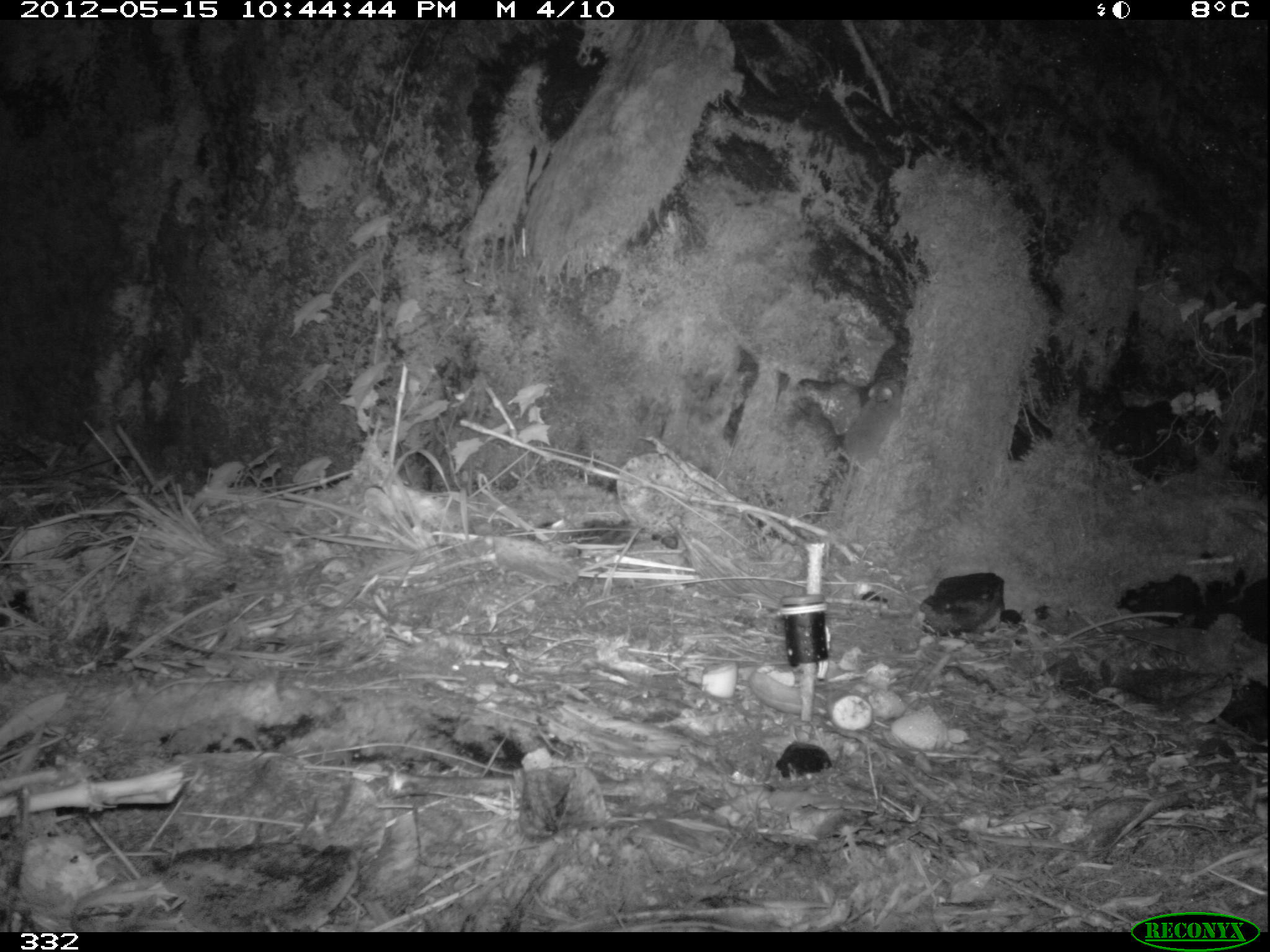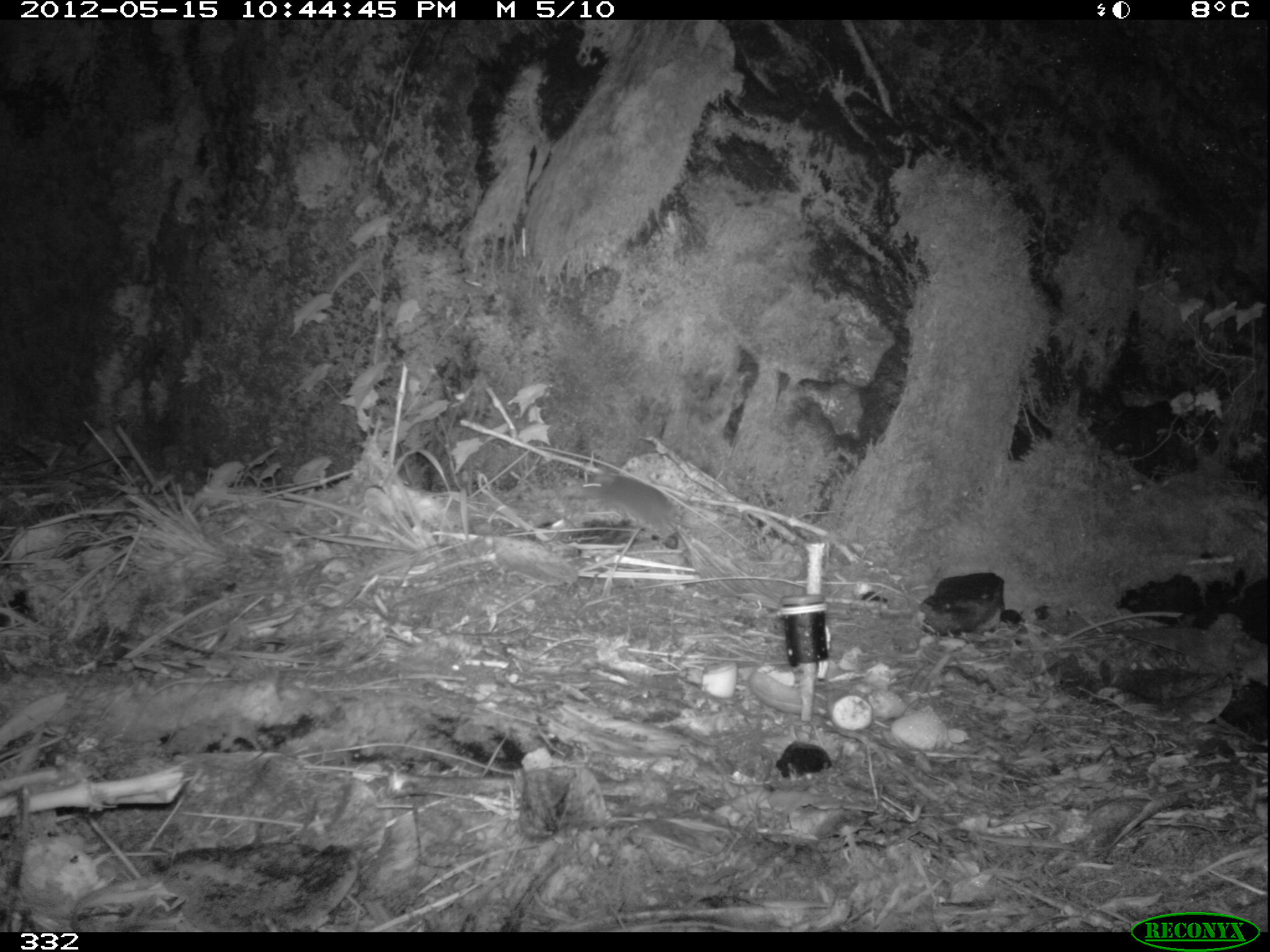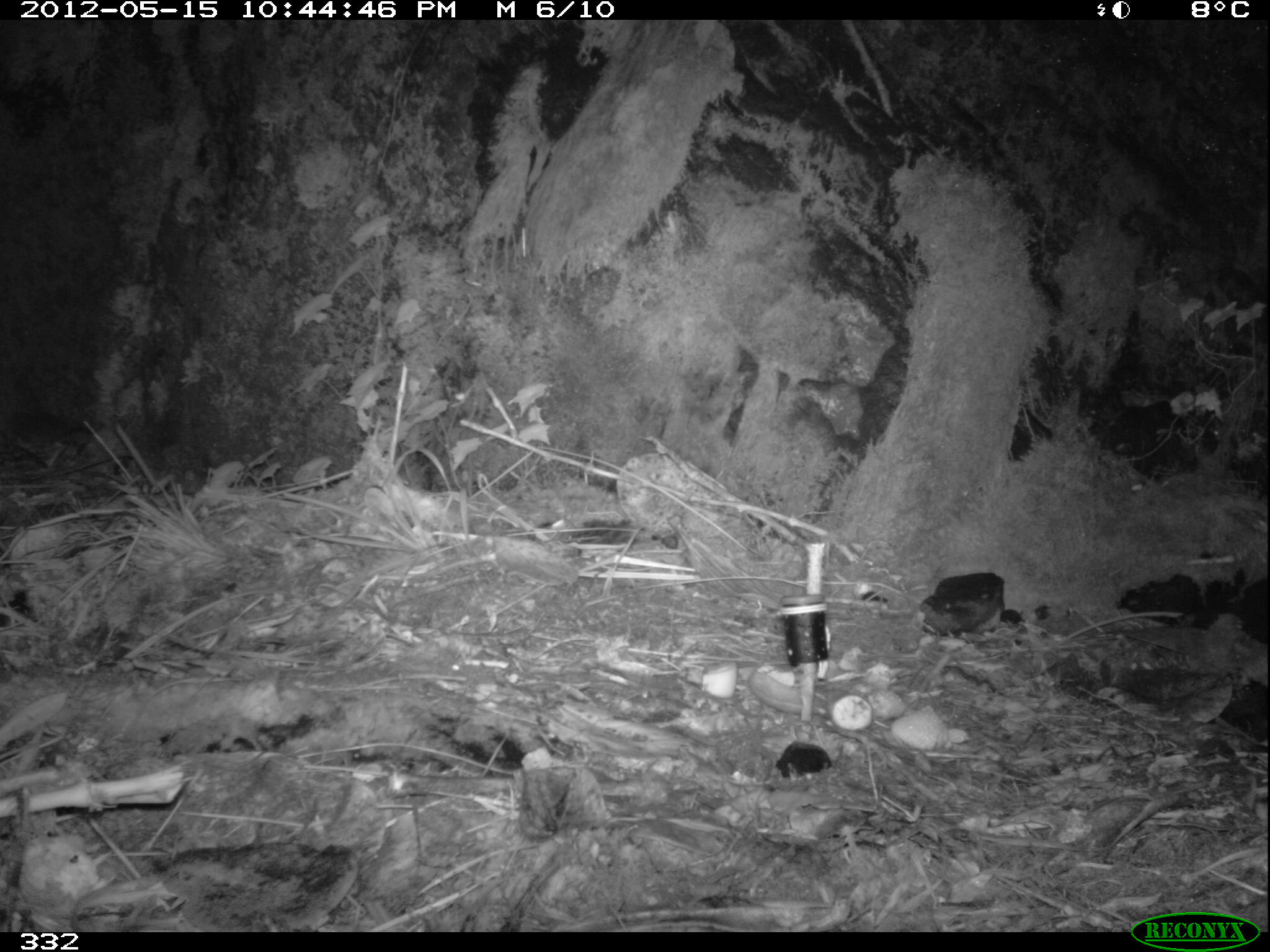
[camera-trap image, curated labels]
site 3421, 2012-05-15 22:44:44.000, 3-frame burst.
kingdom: Animalia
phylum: Chordata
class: Mammalia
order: Rodentia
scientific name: Rodentia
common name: rodents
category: unknown rodent